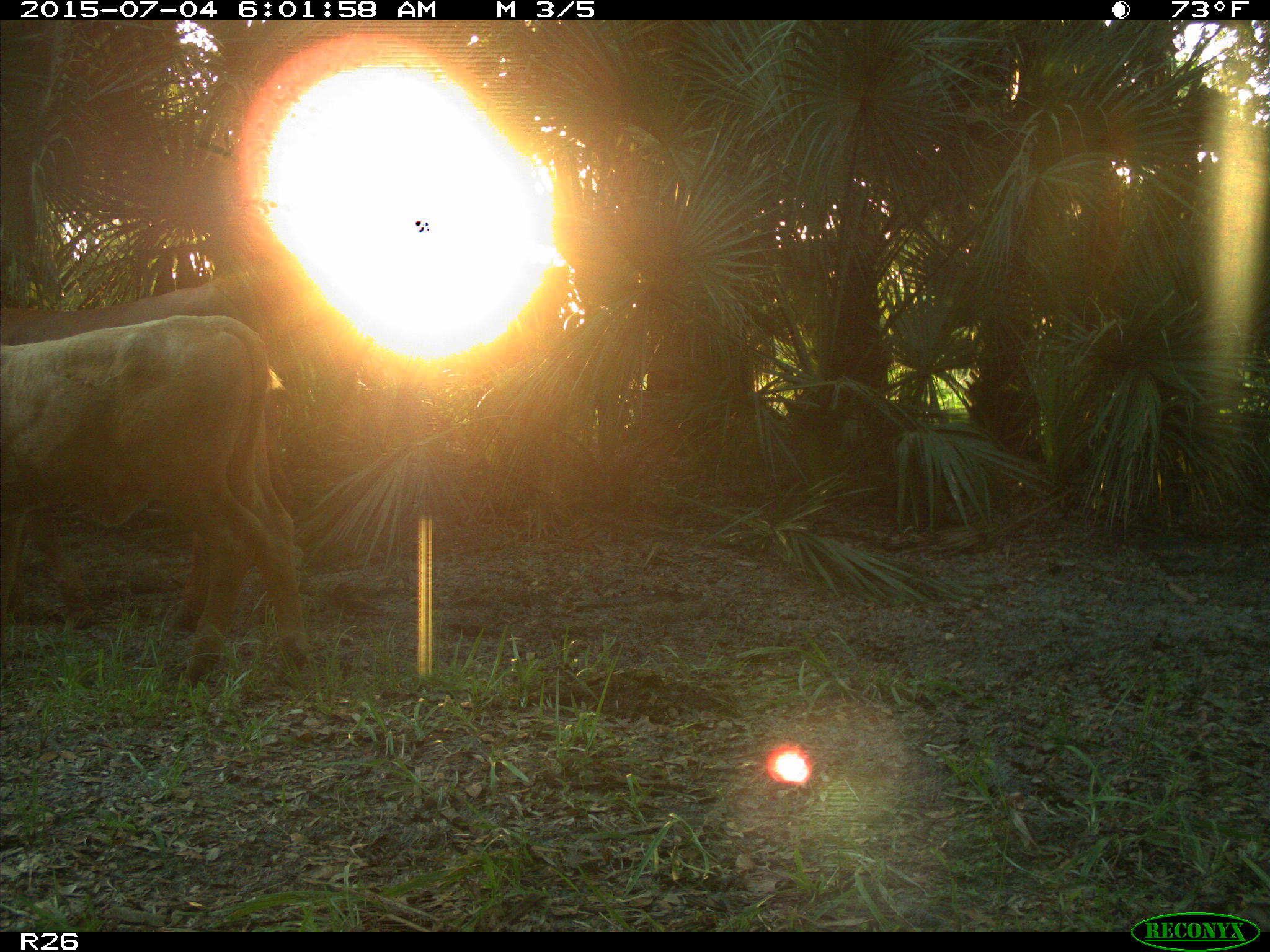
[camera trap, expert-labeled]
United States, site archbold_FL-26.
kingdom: Animalia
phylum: Chordata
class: Mammalia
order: Artiodactyla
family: Bovidae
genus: Bos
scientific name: Bos taurus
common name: domestic cow